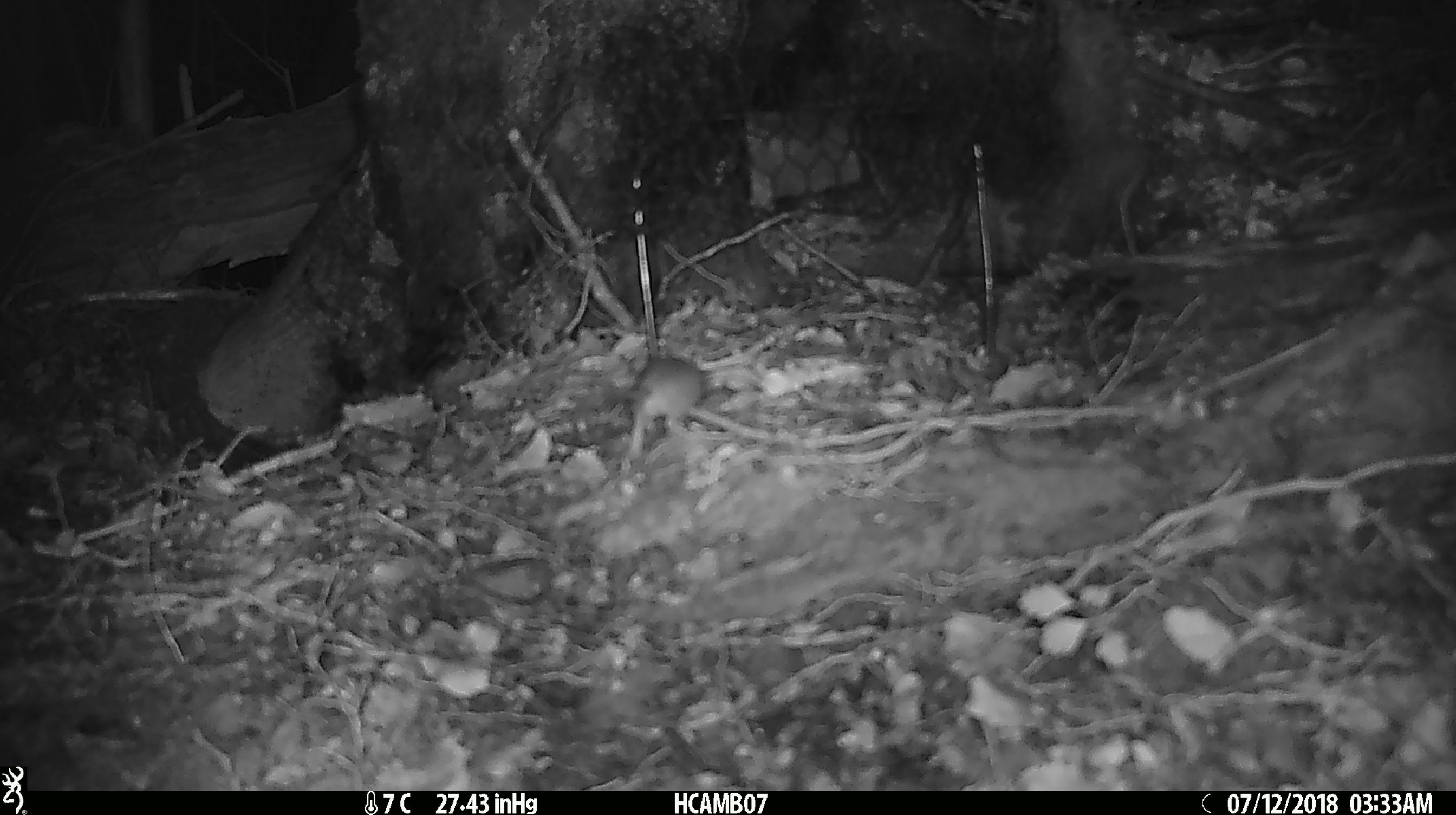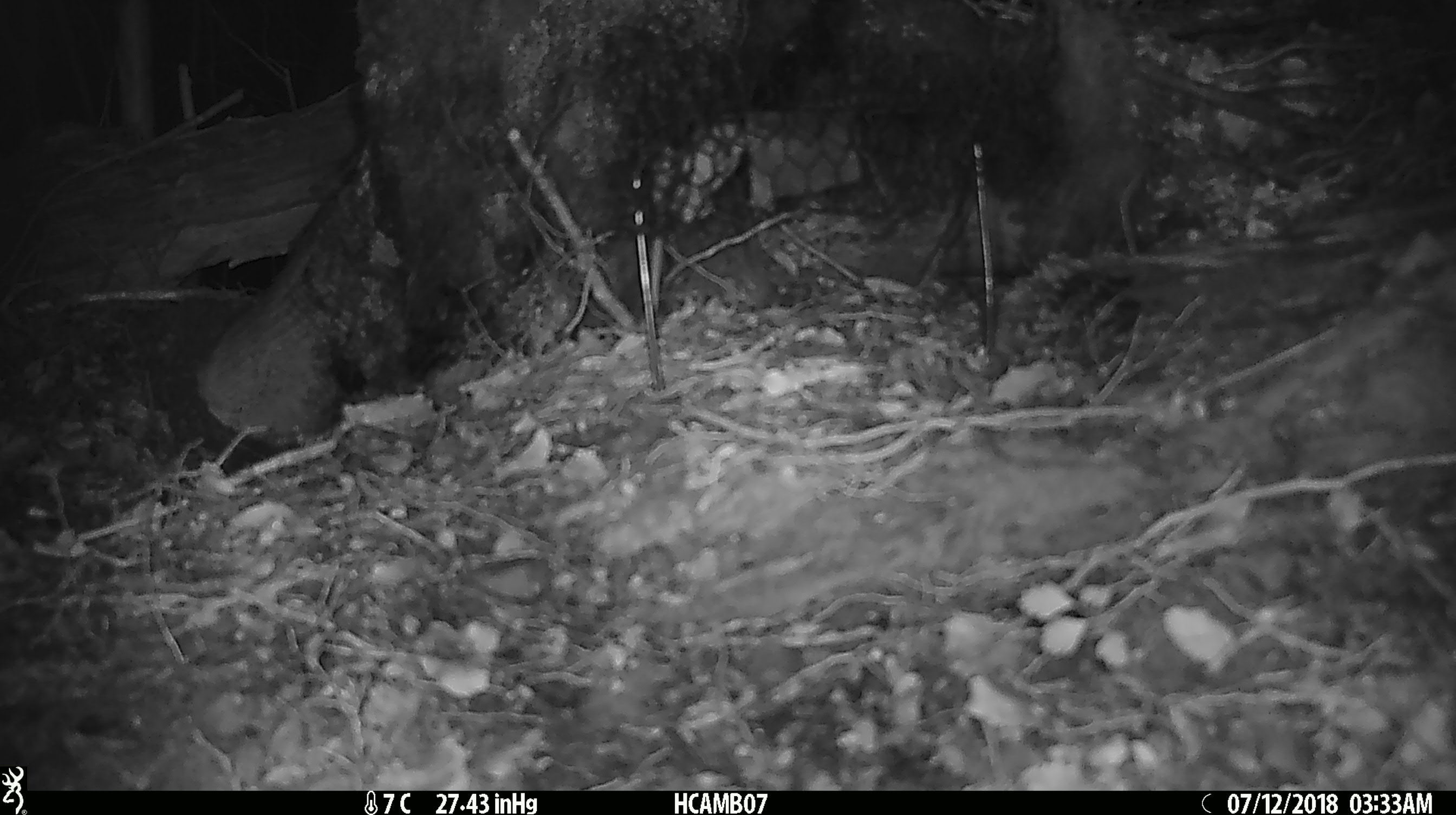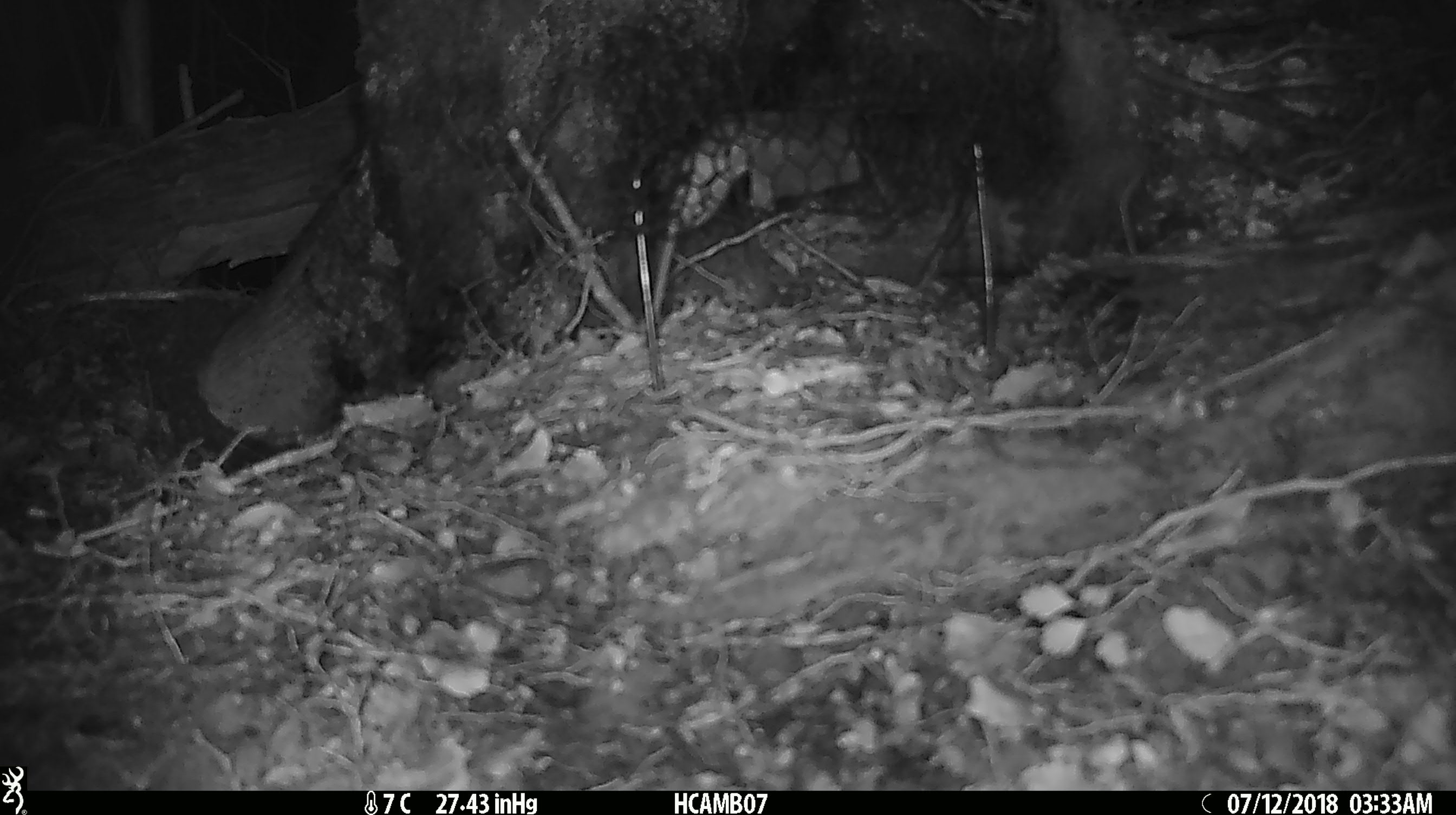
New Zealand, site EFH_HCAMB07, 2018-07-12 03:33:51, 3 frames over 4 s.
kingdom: Animalia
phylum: Chordata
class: Mammalia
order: Rodentia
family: Muridae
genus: Mus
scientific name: Mus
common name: mouse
Mouse (Mus).